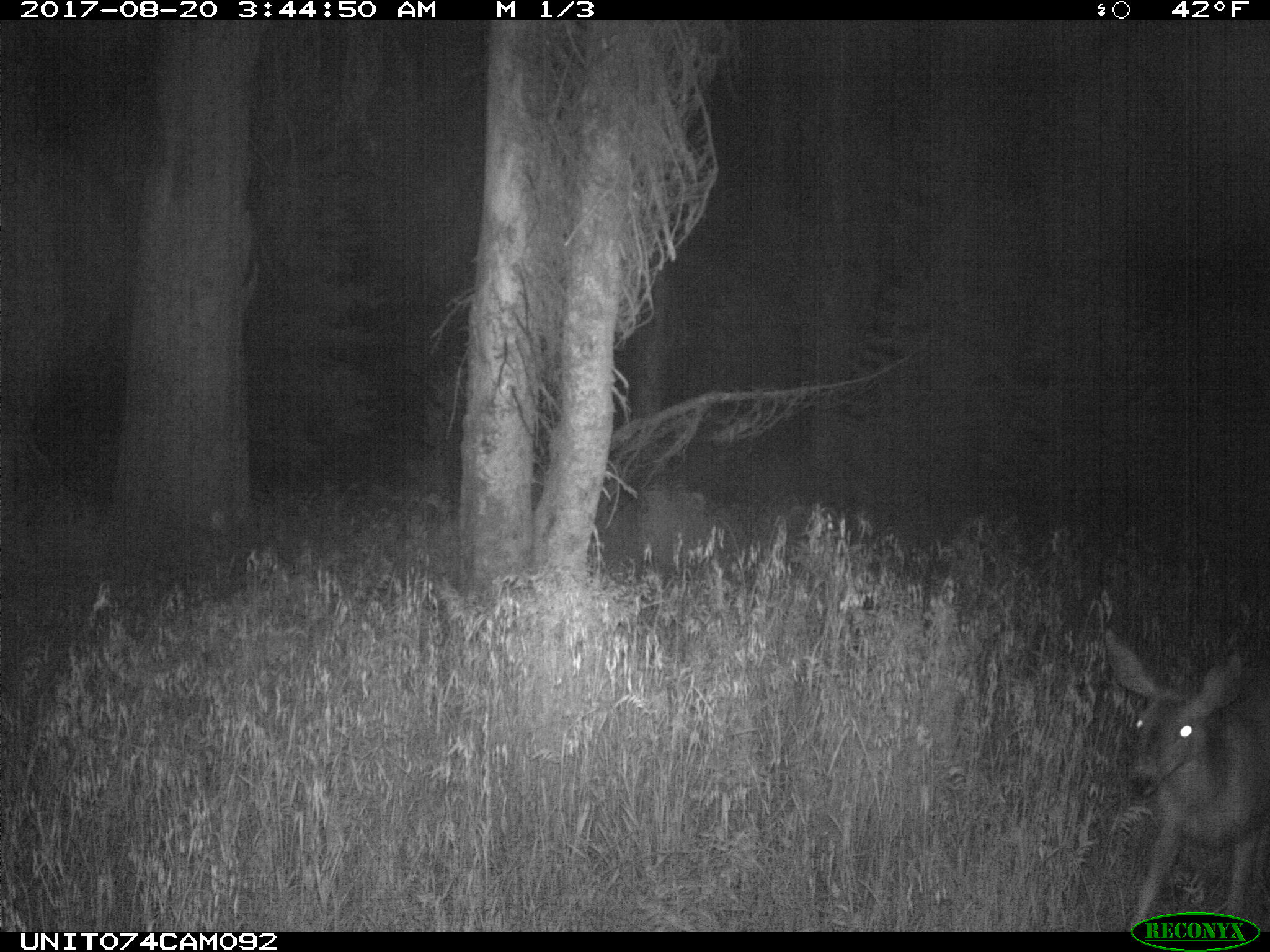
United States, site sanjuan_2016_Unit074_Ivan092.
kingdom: Animalia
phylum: Chordata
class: Mammalia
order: Artiodactyla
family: Cervidae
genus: Odocoileus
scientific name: Odocoileus hemionus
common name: mule deer